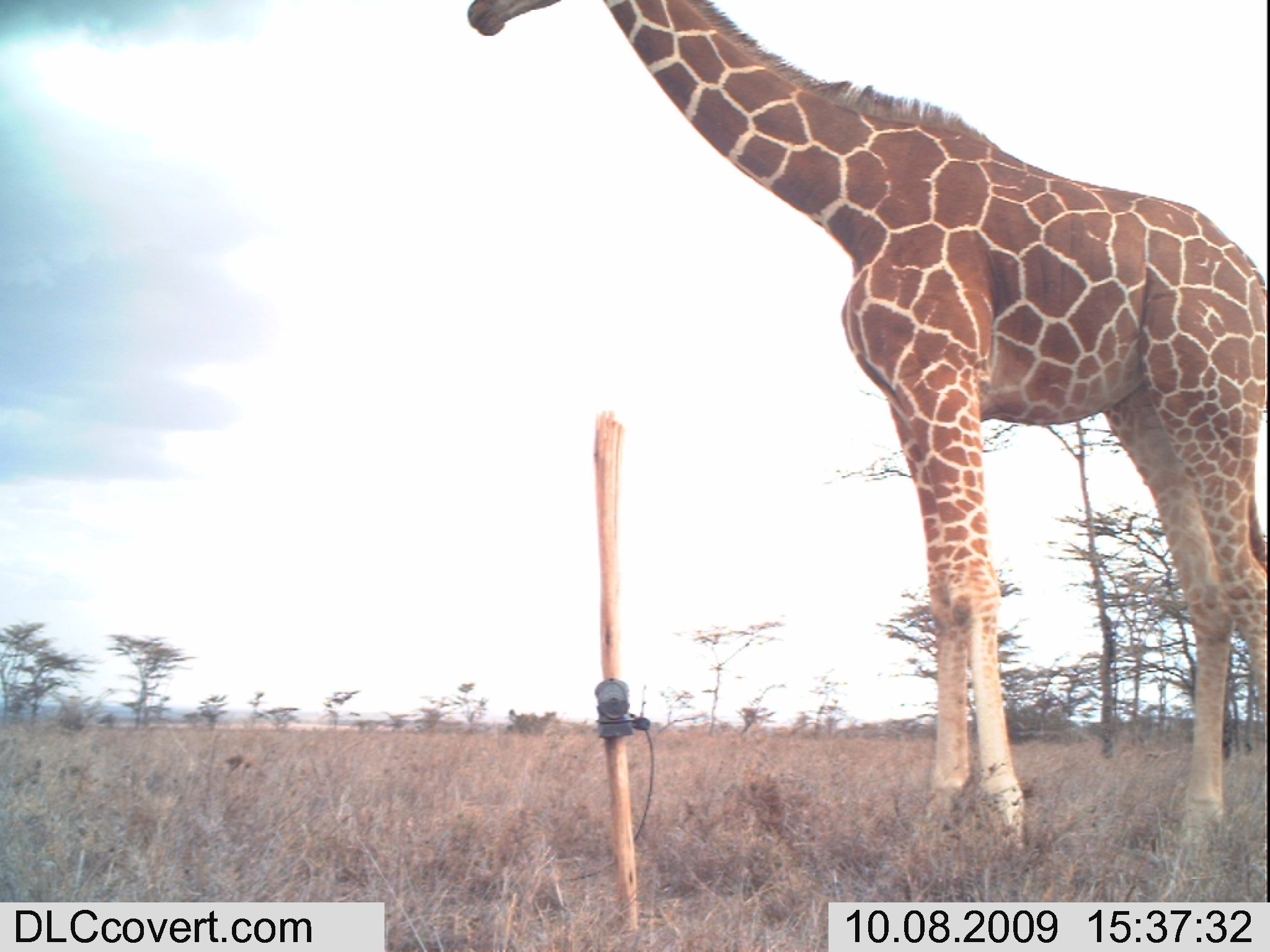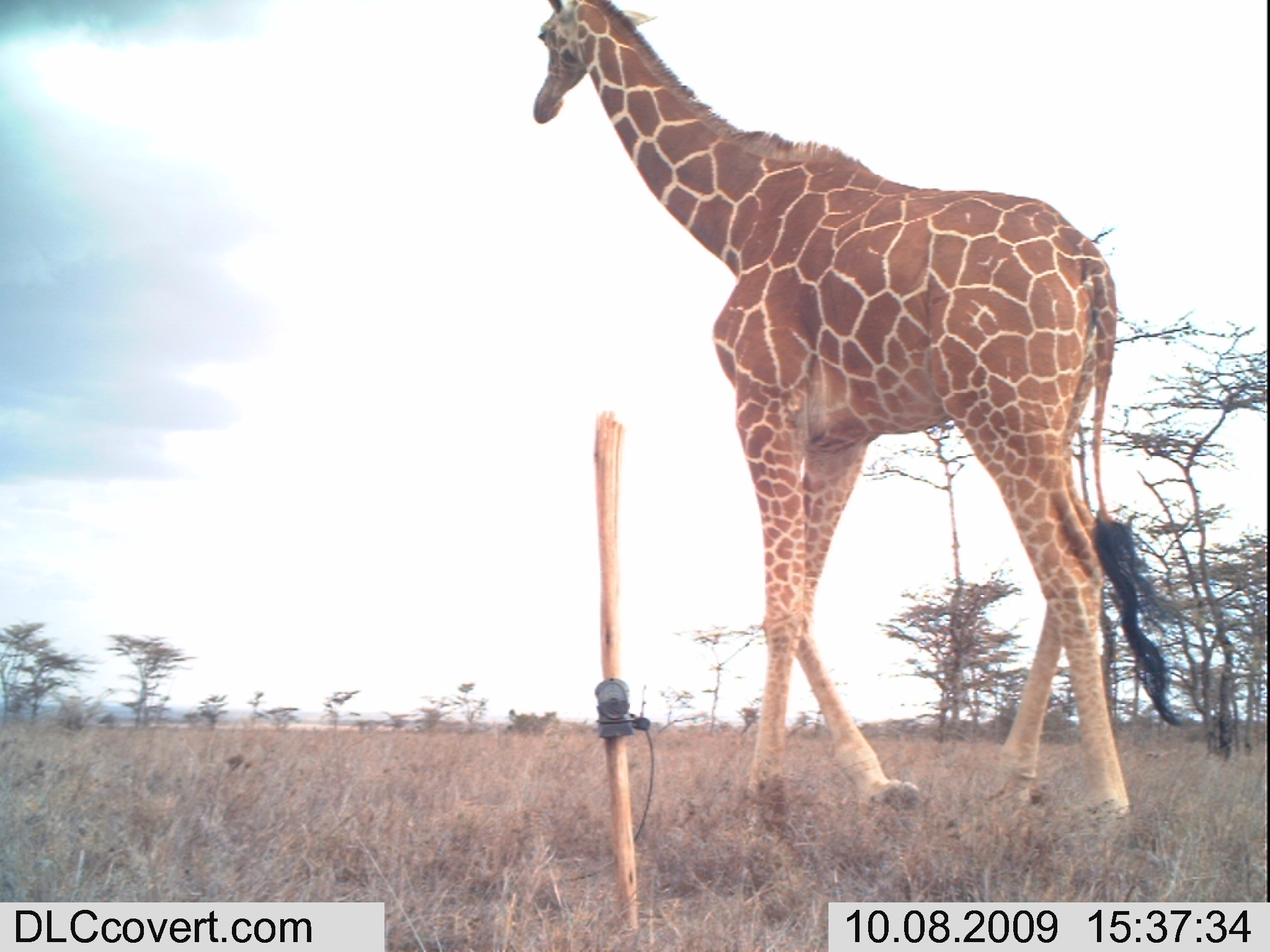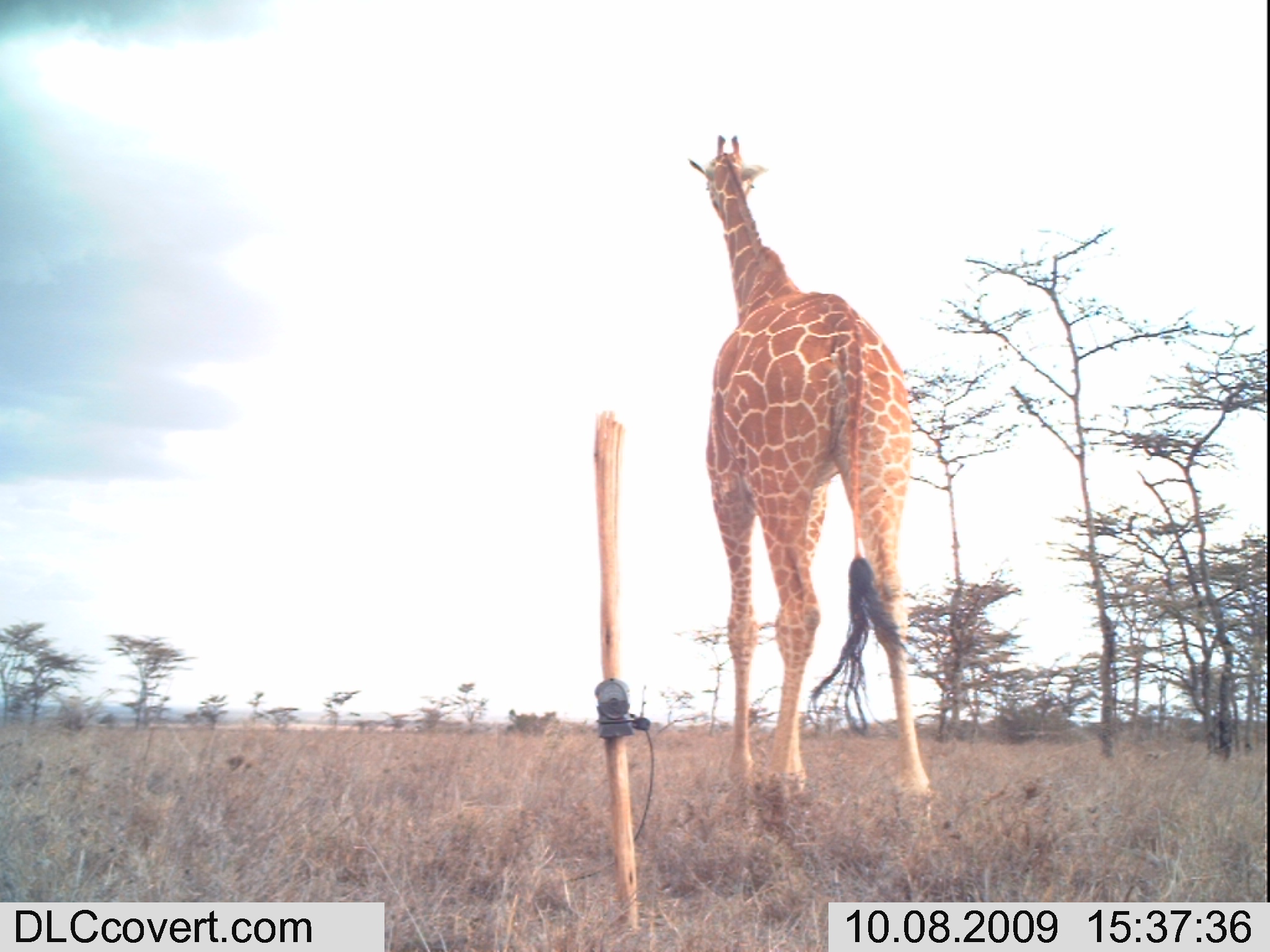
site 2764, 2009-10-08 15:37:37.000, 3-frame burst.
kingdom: Animalia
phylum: Chordata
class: Mammalia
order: Artiodactyla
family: Giraffidae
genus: Giraffa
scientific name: Giraffa camelopardalis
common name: giraffe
Giraffa camelopardalis (giraffe), count 1.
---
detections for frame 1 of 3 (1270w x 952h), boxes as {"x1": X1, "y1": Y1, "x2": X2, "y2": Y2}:
giraffa camelopardalis: {"x1": 462, "y1": 0, "x2": 1260, "y2": 848}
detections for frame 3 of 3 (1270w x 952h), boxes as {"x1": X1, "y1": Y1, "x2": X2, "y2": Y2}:
giraffa camelopardalis: {"x1": 684, "y1": 133, "x2": 936, "y2": 828}